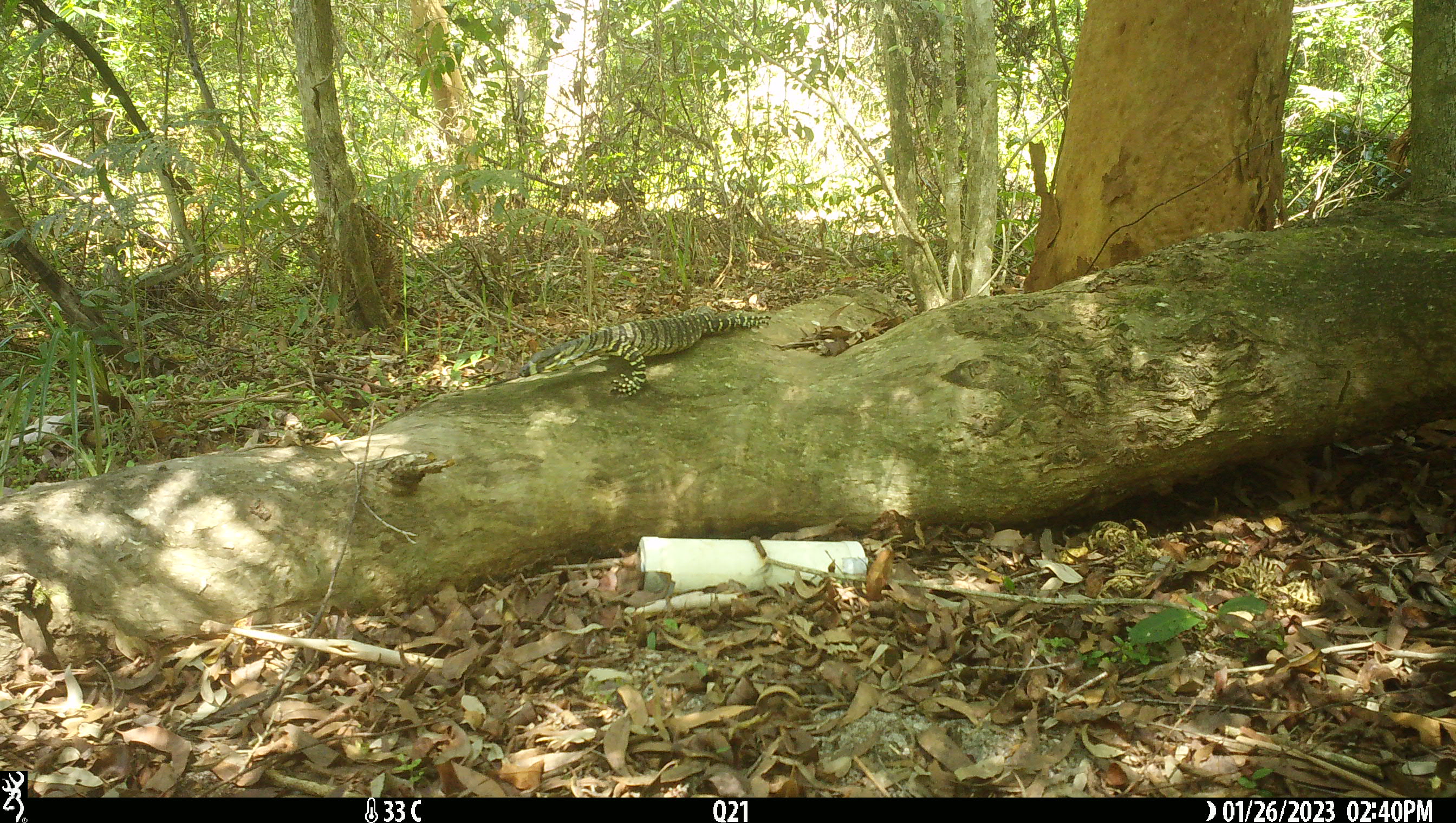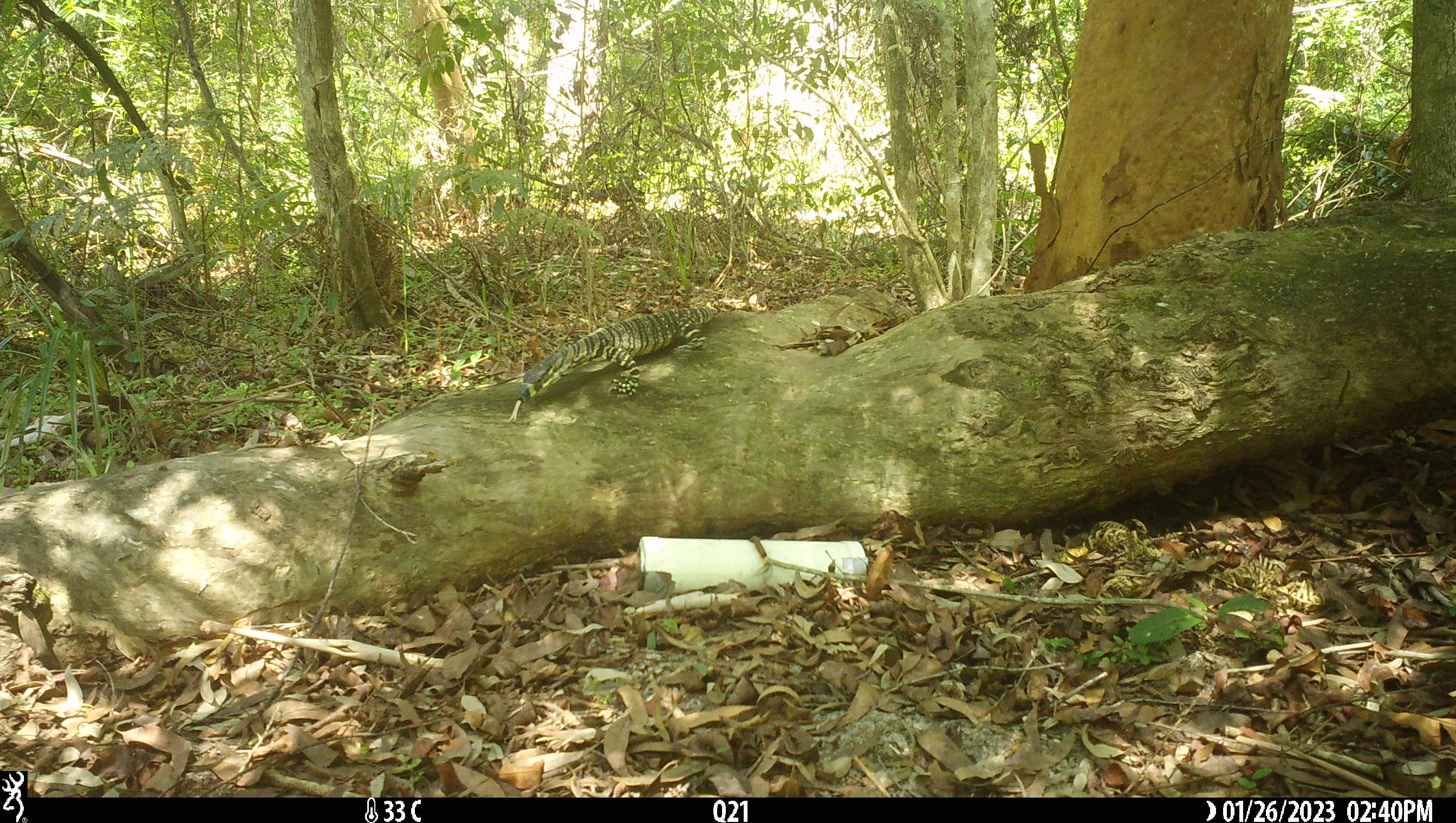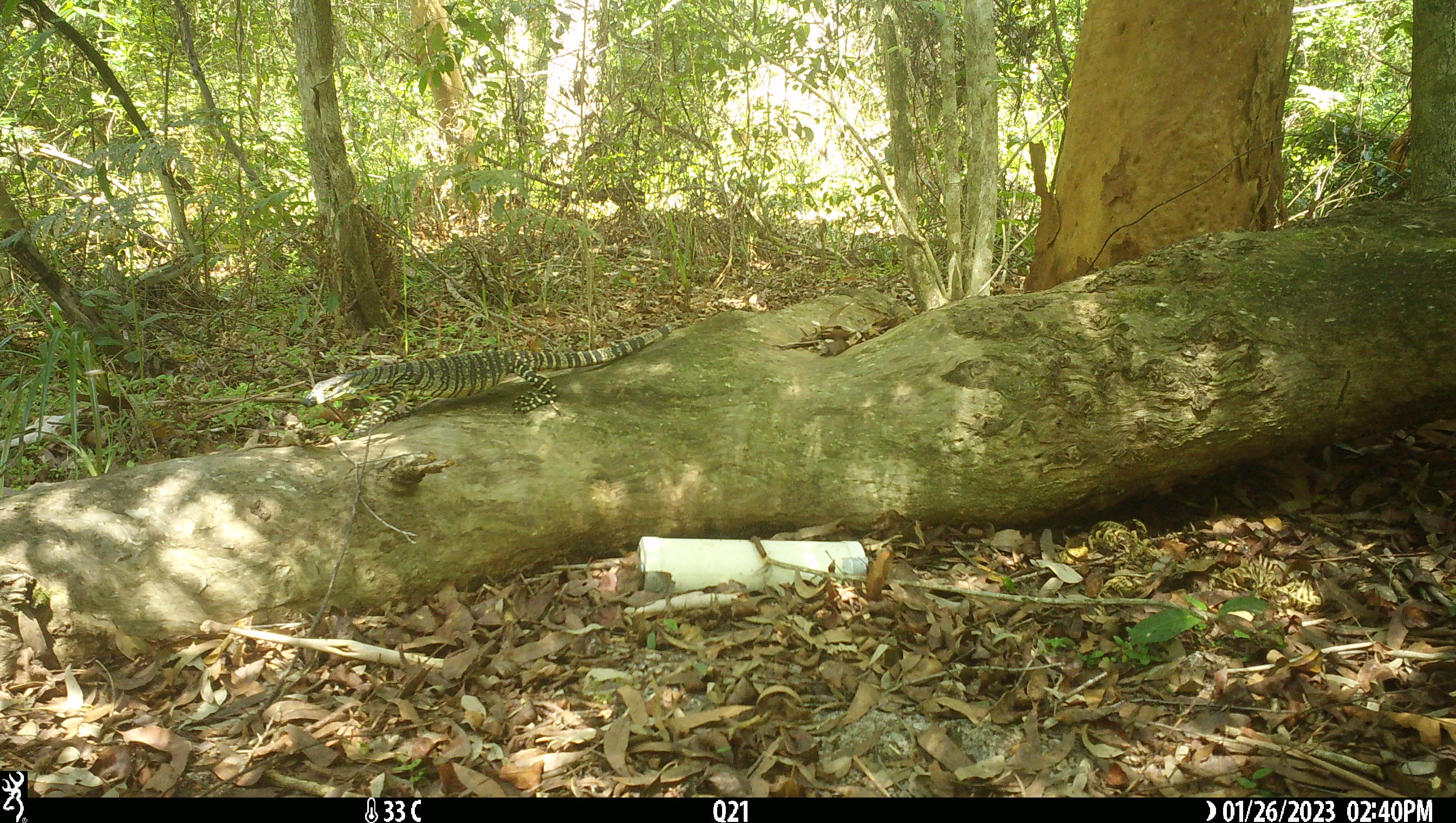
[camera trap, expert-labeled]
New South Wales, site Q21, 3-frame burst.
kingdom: Animalia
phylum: Chordata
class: Reptilia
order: Squamata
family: Varanidae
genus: Varanus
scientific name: Varanus varius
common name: lace monitor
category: goanna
Goanna (lace monitor) (Varanus varius).